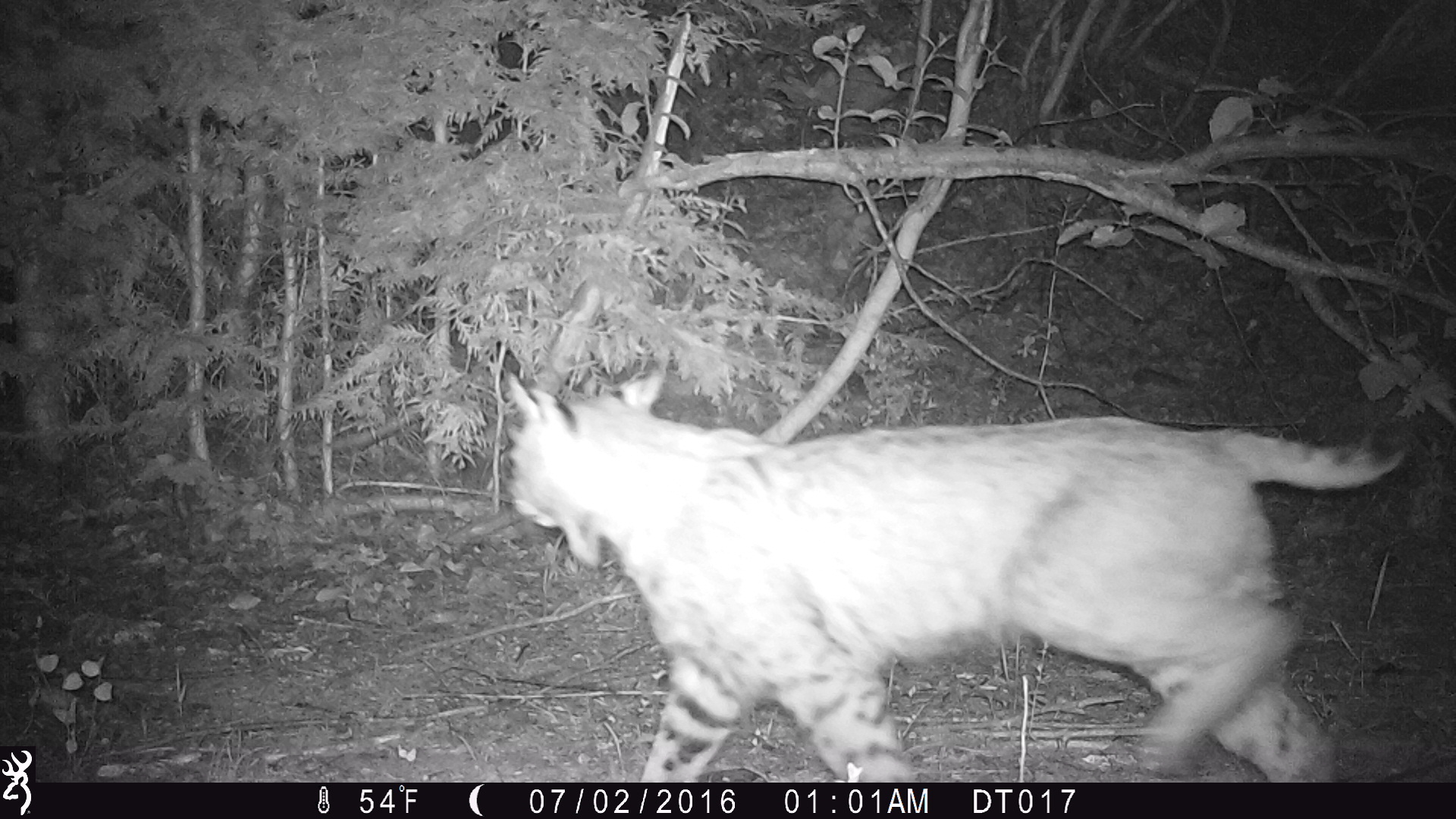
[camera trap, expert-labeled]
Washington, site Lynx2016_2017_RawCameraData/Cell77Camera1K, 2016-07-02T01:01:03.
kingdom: Animalia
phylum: Chordata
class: Mammalia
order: Carnivora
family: Felidae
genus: Lynx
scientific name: Lynx rufus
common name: bobcat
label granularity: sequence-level